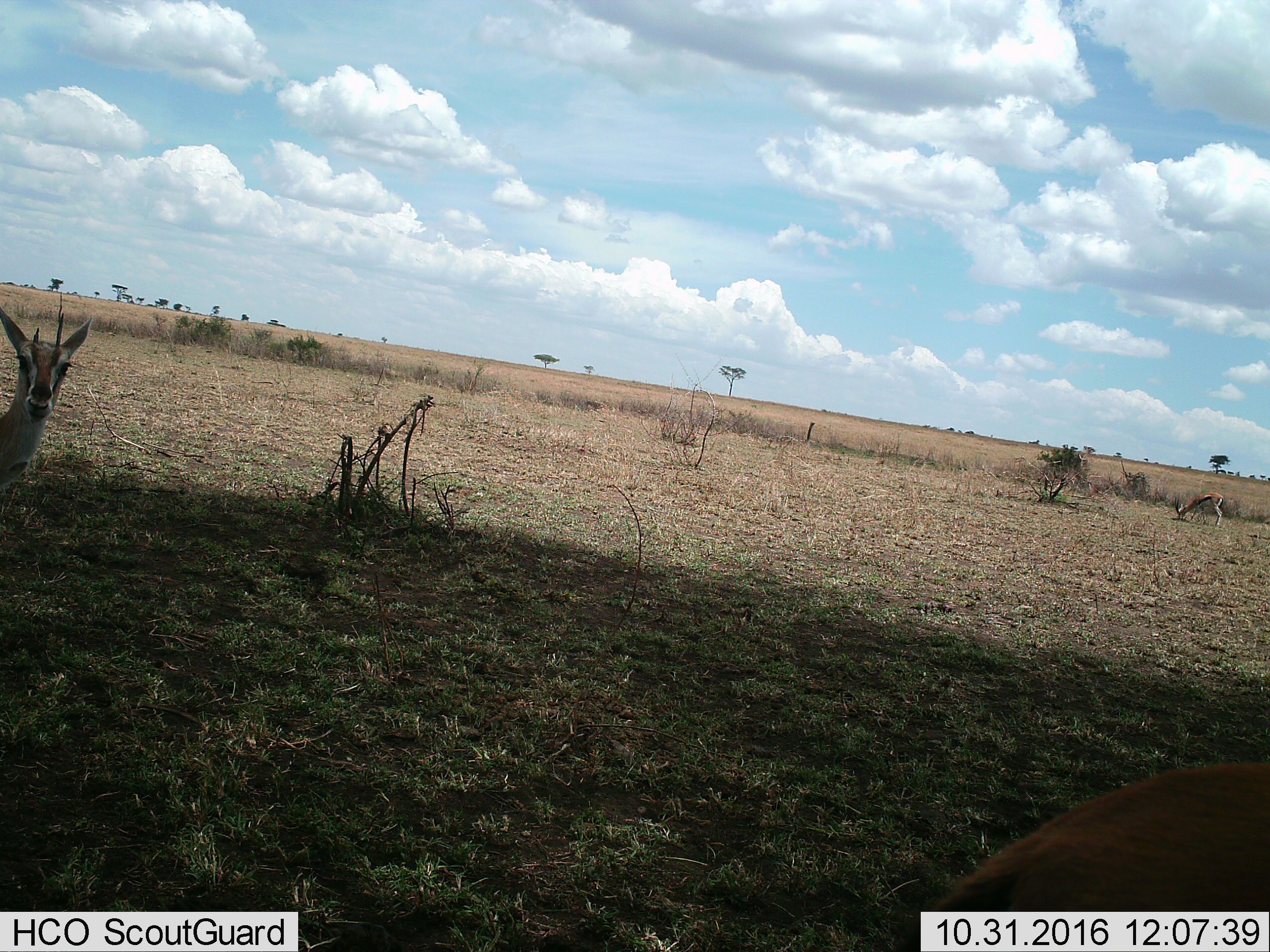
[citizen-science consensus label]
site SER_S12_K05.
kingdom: Animalia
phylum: Chordata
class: Mammalia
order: Artiodactyla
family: Bovidae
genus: Eudorcas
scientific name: Eudorcas thomsonii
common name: thomson's gazelle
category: gazellethomsons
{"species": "gazellethomsons (thomson's gazelle) (Eudorcas thomsonii)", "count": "2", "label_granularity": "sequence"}